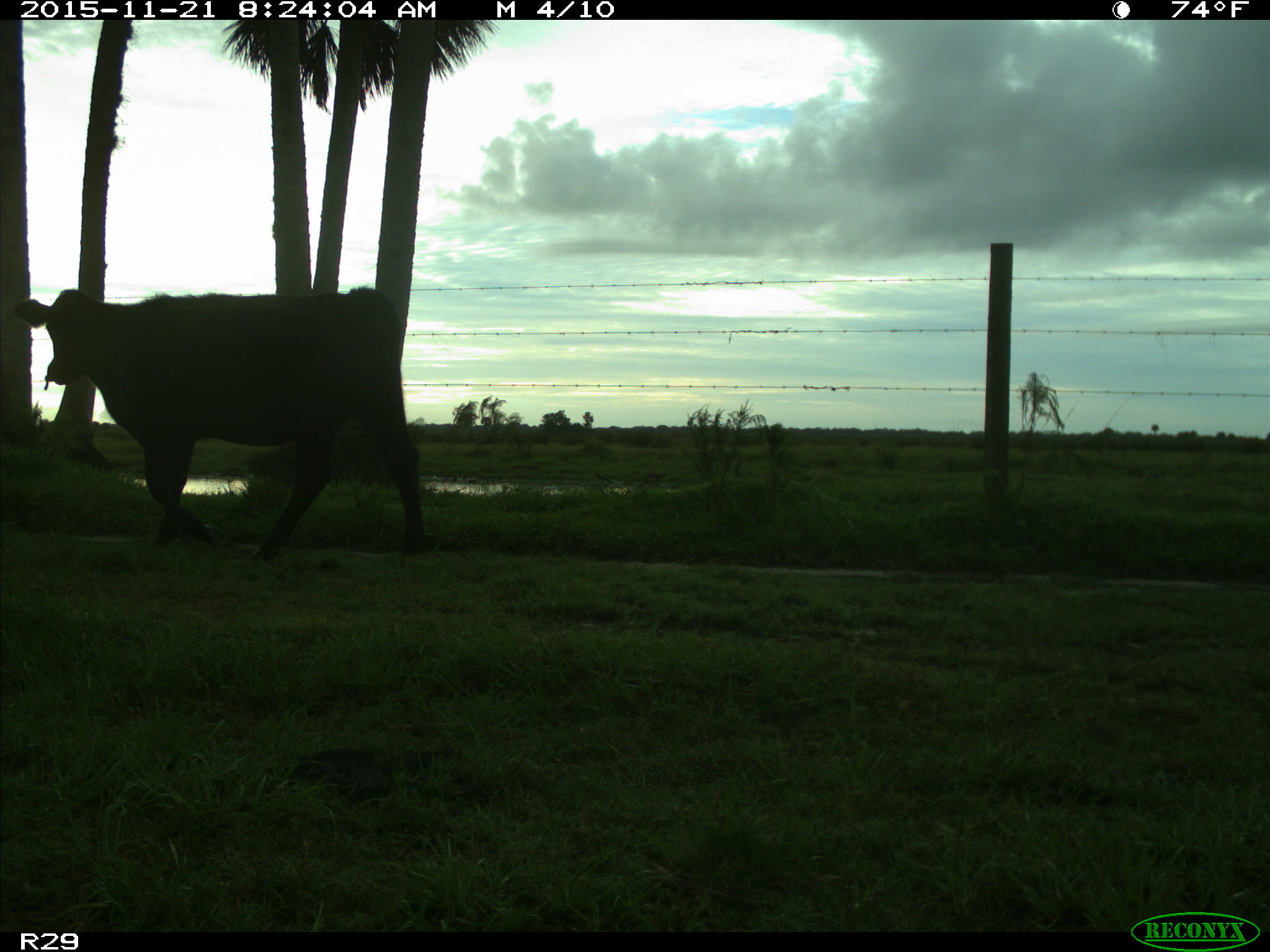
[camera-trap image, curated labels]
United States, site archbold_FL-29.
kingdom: Animalia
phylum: Chordata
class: Mammalia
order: Artiodactyla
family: Bovidae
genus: Bos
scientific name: Bos taurus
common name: domestic cow